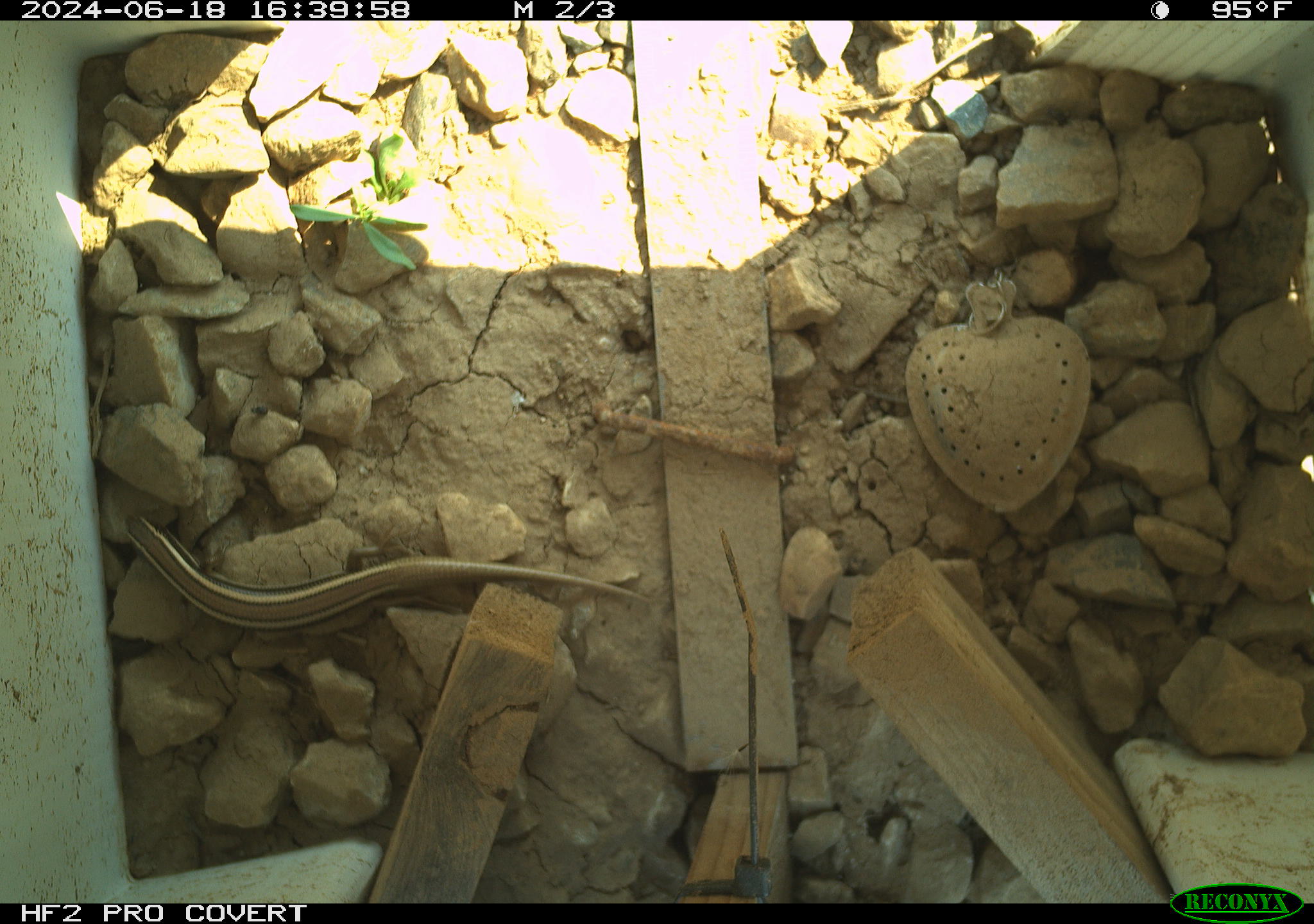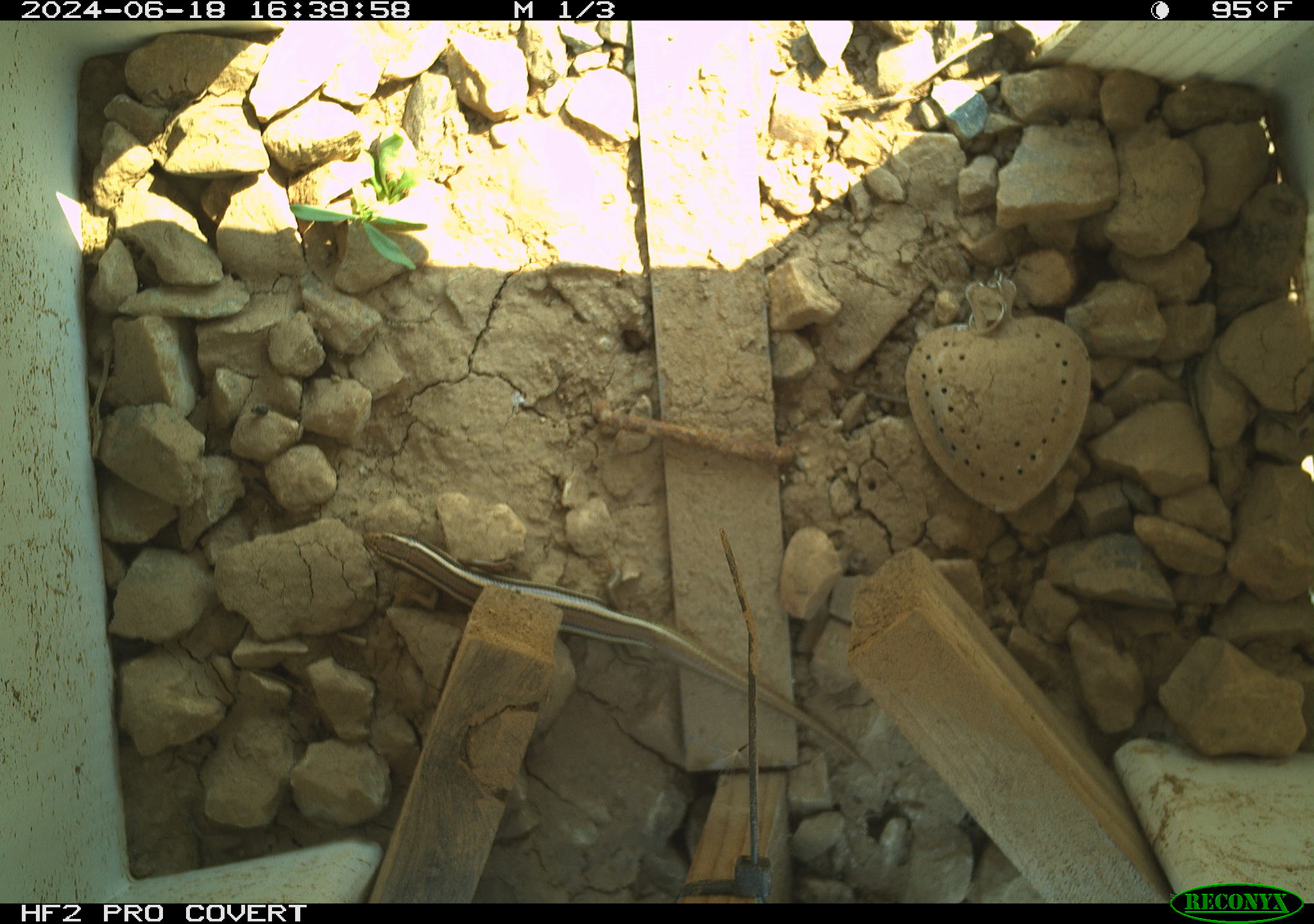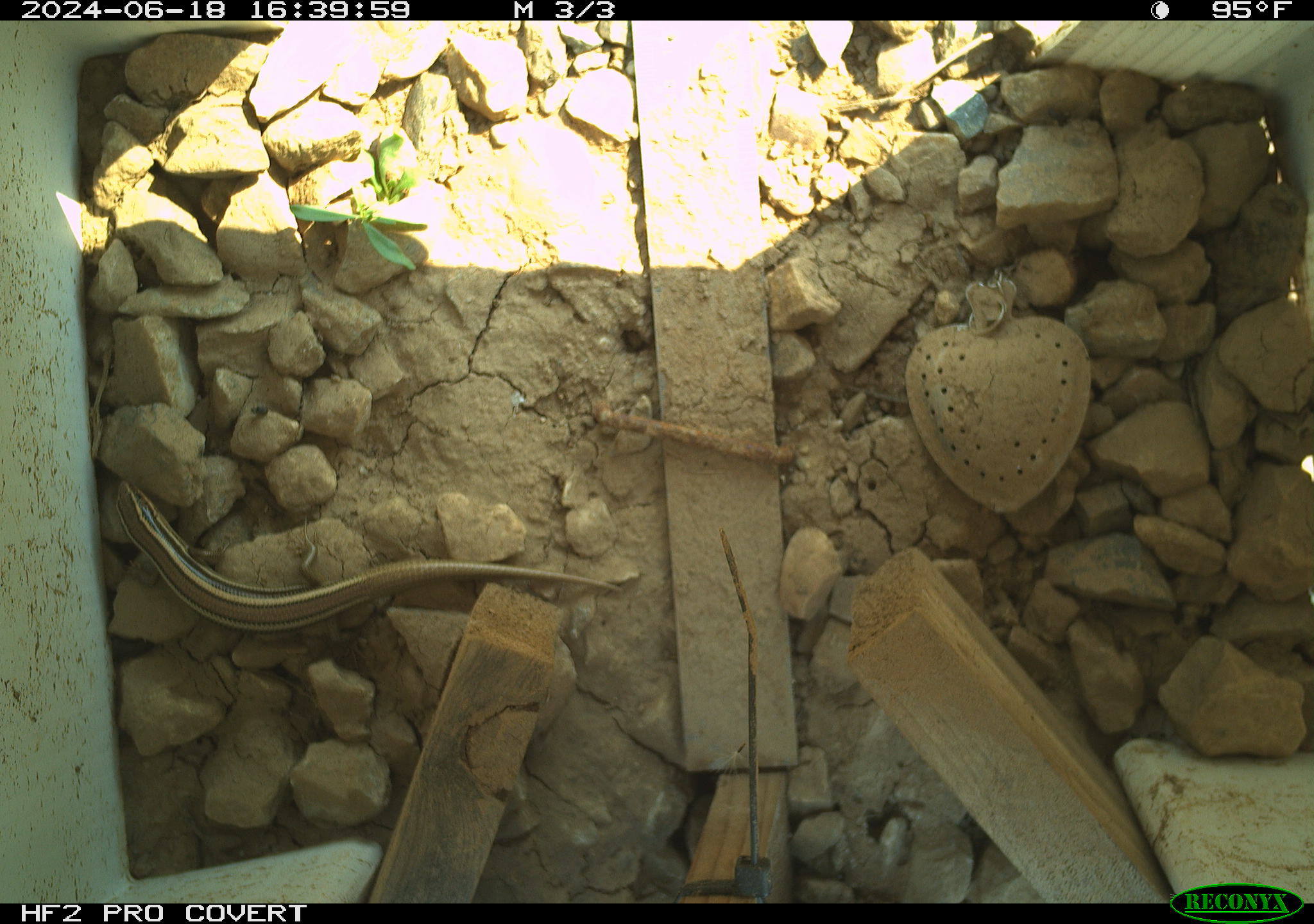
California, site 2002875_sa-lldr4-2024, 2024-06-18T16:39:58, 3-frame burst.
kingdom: Animalia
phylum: Chordata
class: Reptilia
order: Squamata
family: Scincidae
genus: Plestiodon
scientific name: Plestiodon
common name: blue-tailed skinks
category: plestiodon species